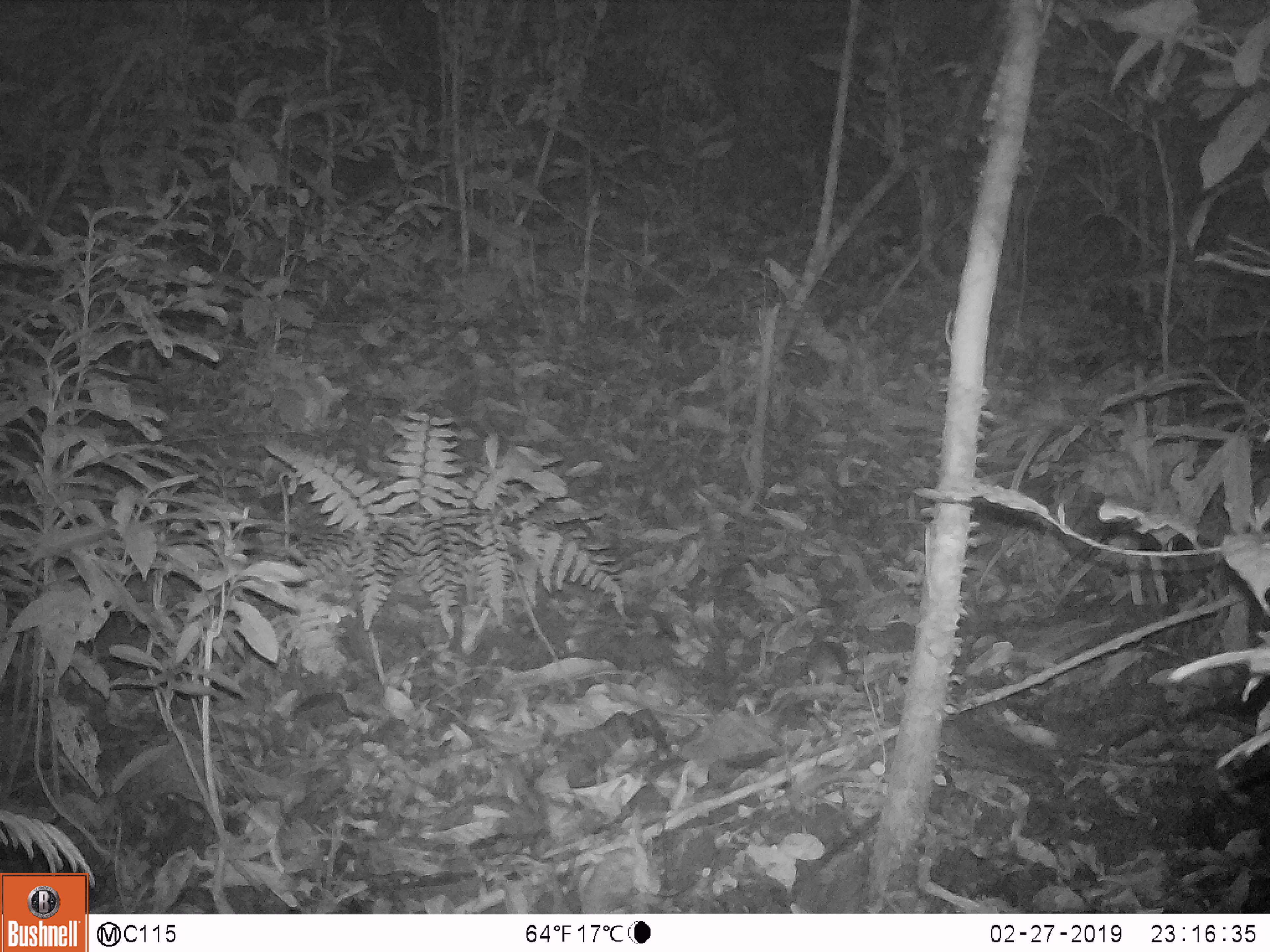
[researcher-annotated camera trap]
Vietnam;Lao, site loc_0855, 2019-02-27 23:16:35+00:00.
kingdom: Animalia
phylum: Chordata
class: Mammalia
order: Rodentia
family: Muridae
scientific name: Muridae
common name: old-world mice and rats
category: unidentified murid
Unidentified murid (old-world mice and rats) (Muridae). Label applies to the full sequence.